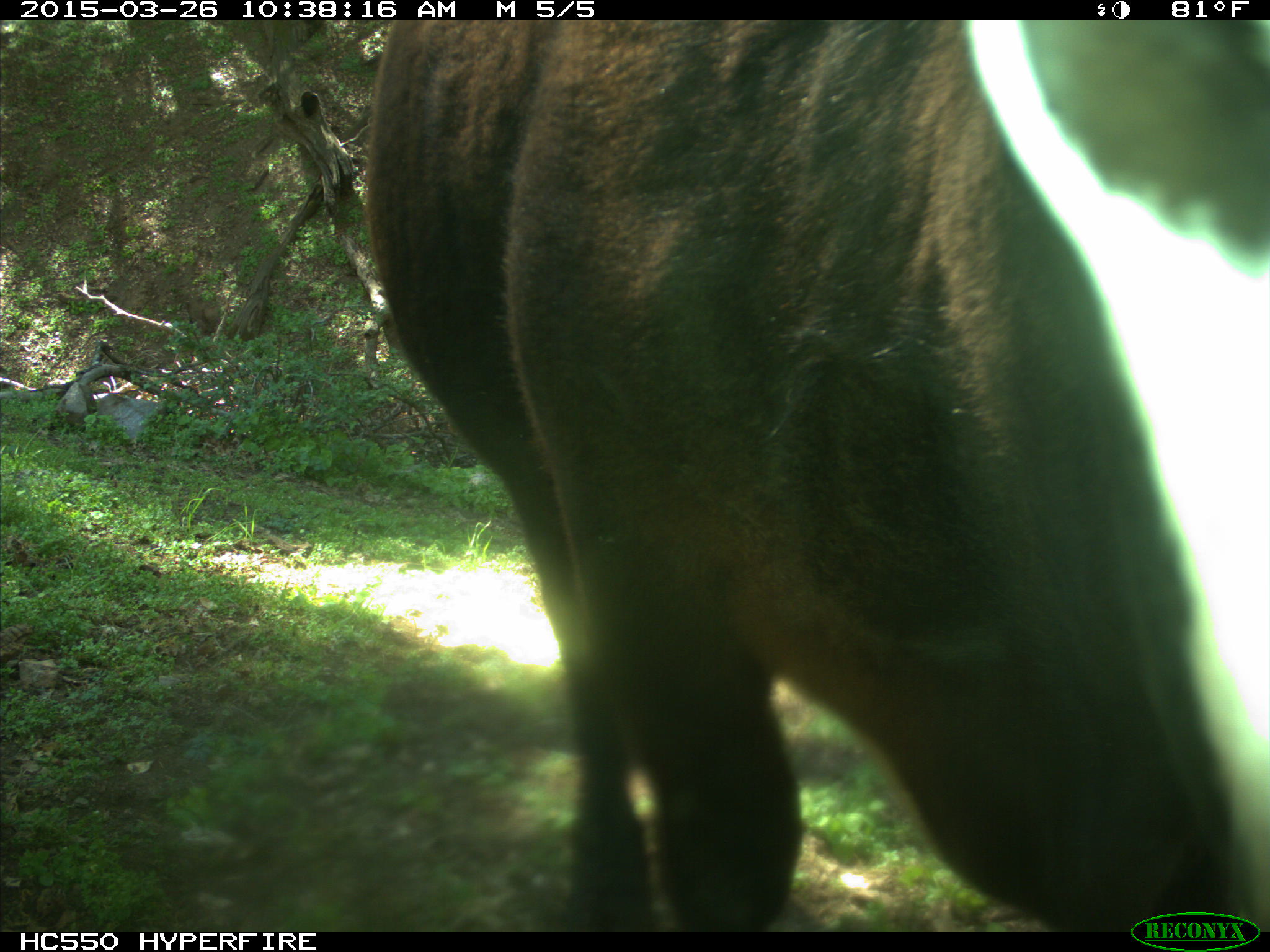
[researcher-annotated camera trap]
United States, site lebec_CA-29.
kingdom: Animalia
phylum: Chordata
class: Mammalia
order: Artiodactyla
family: Bovidae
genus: Bos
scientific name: Bos taurus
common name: domestic cow